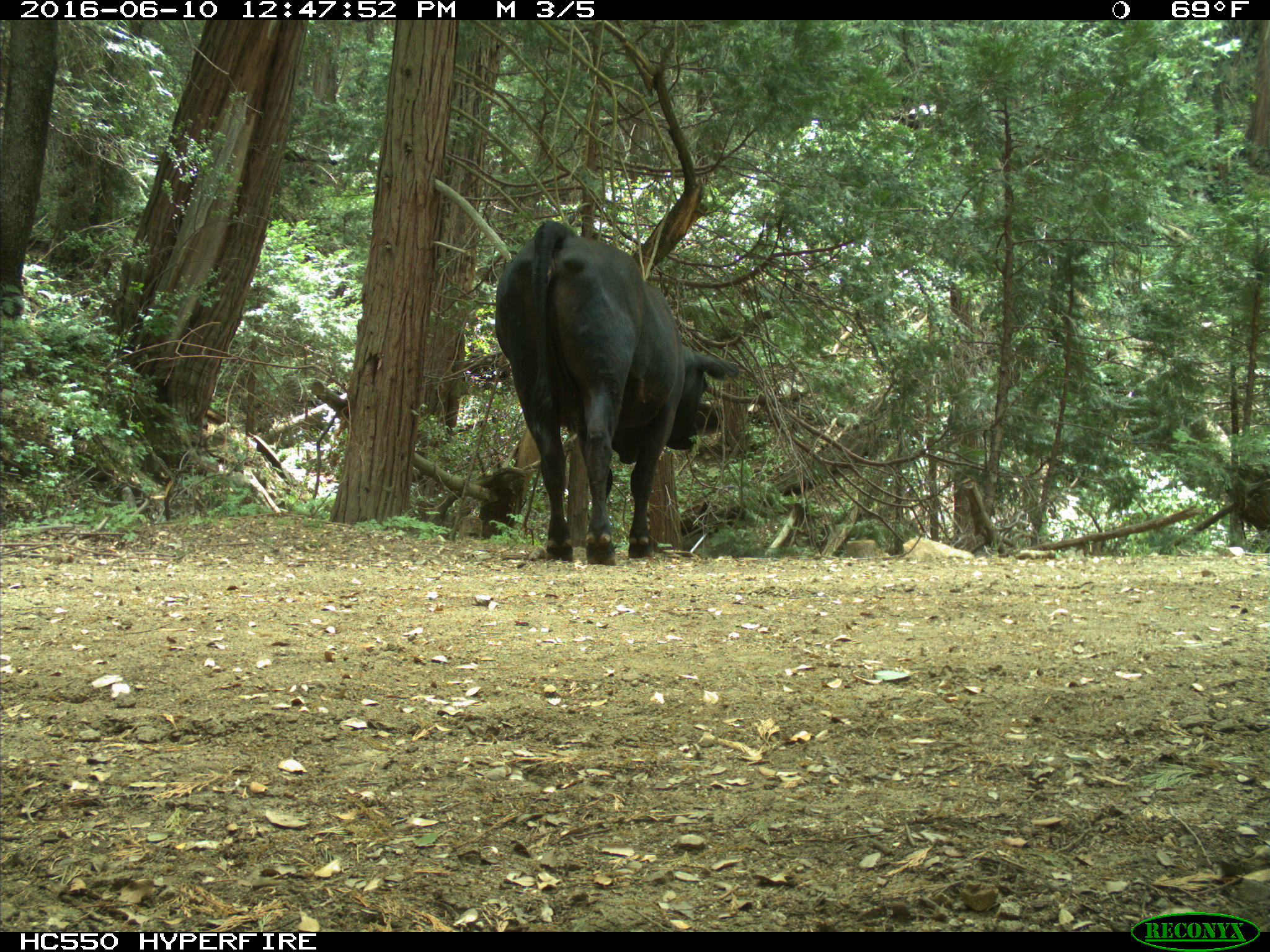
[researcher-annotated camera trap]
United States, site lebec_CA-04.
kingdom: Animalia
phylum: Chordata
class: Mammalia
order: Artiodactyla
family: Bovidae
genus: Bos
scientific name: Bos taurus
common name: domestic cow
Bos taurus (domestic cow).